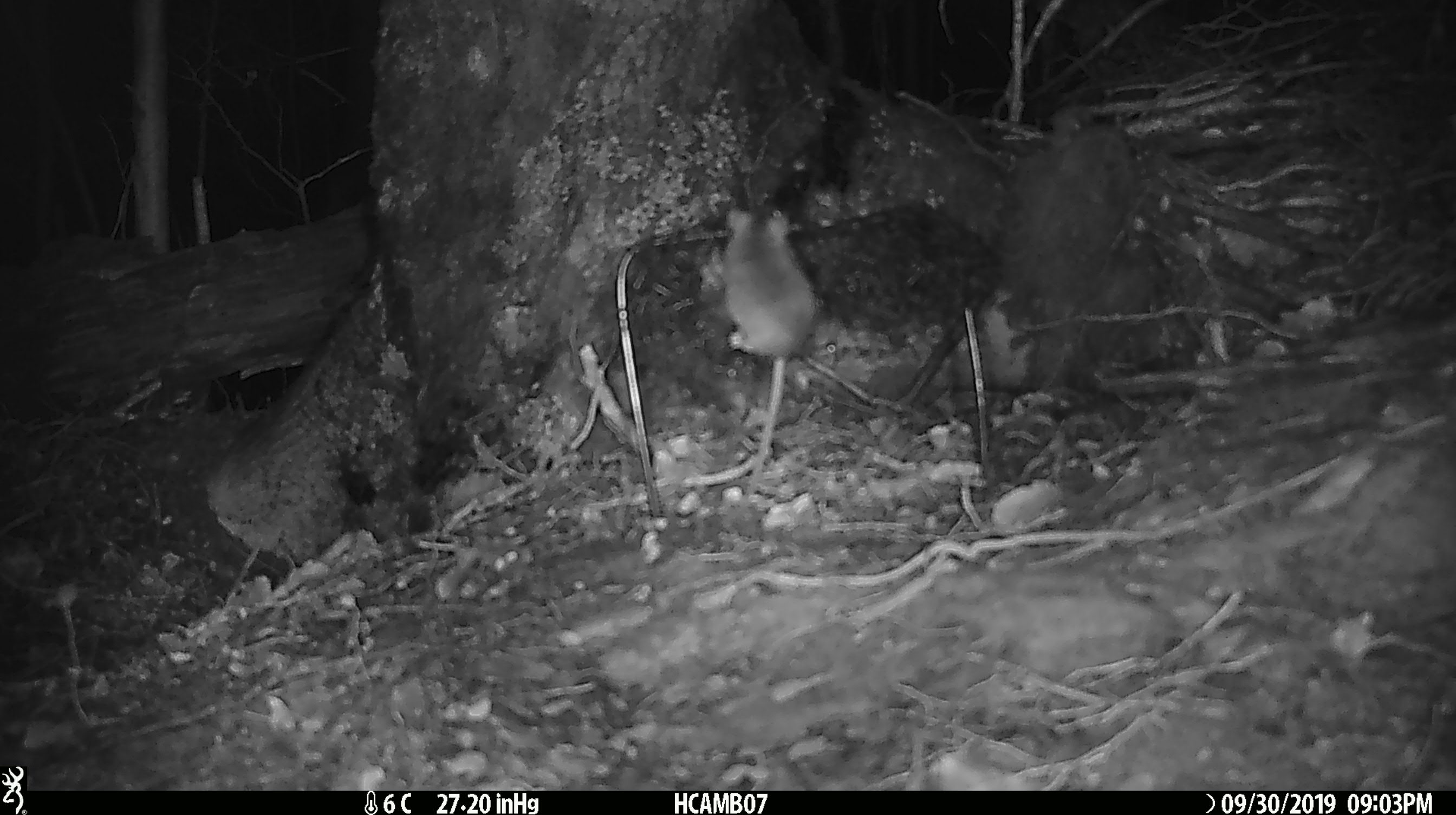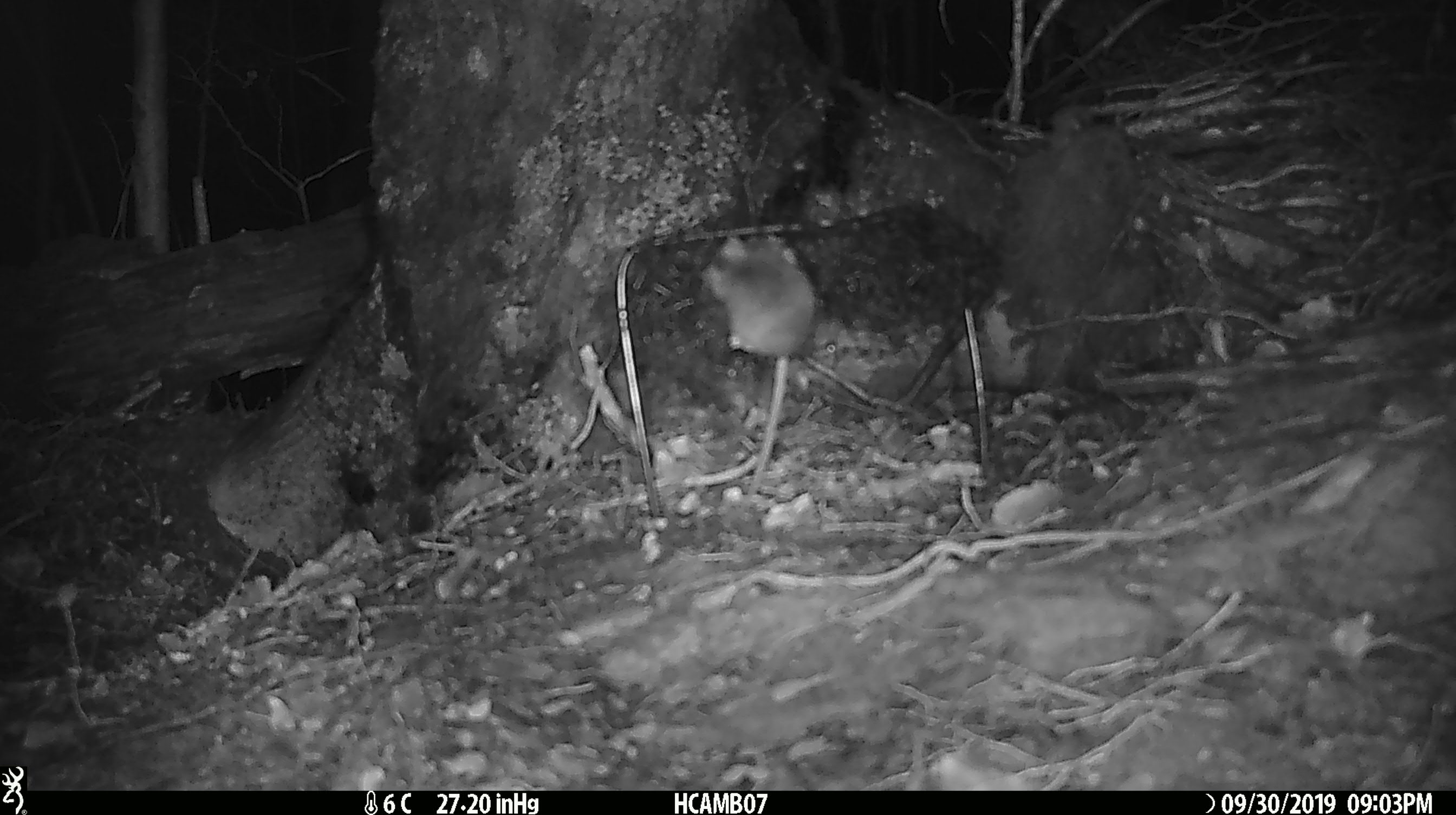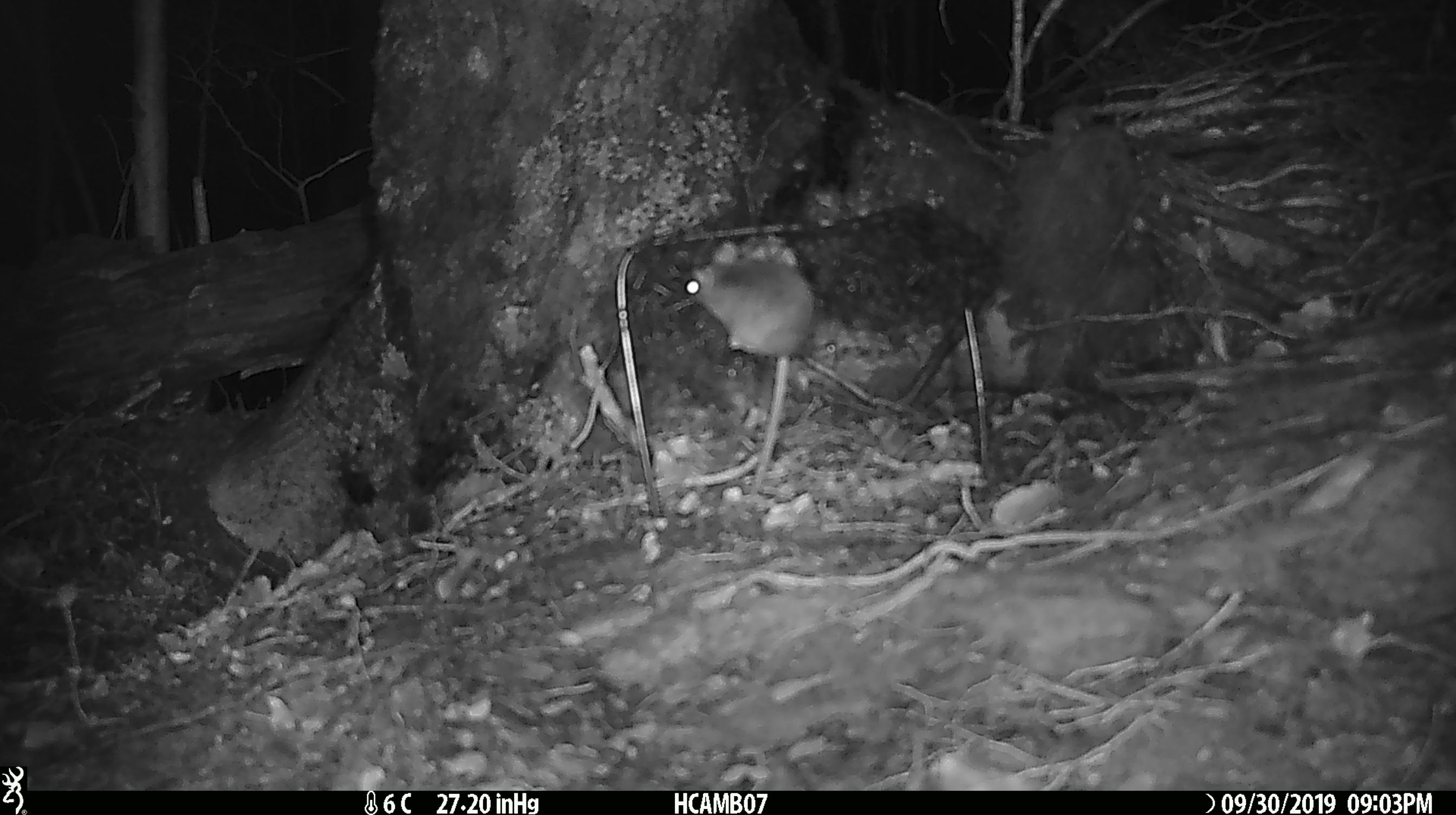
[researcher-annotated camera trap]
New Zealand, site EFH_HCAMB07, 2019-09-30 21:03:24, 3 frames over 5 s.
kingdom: Animalia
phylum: Chordata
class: Mammalia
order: Rodentia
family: Muridae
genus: Mus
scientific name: Mus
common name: mouse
Mouse (Mus).